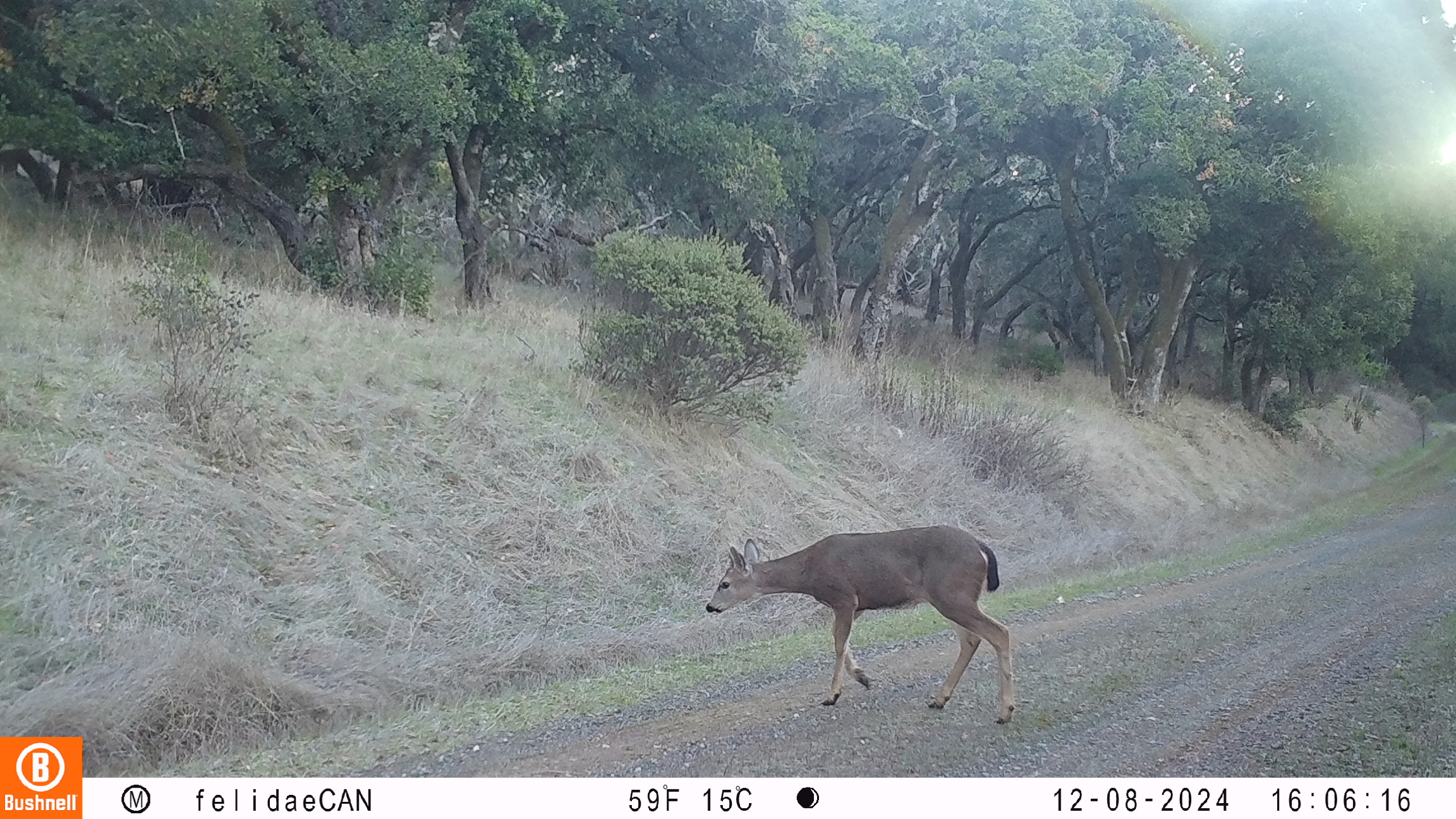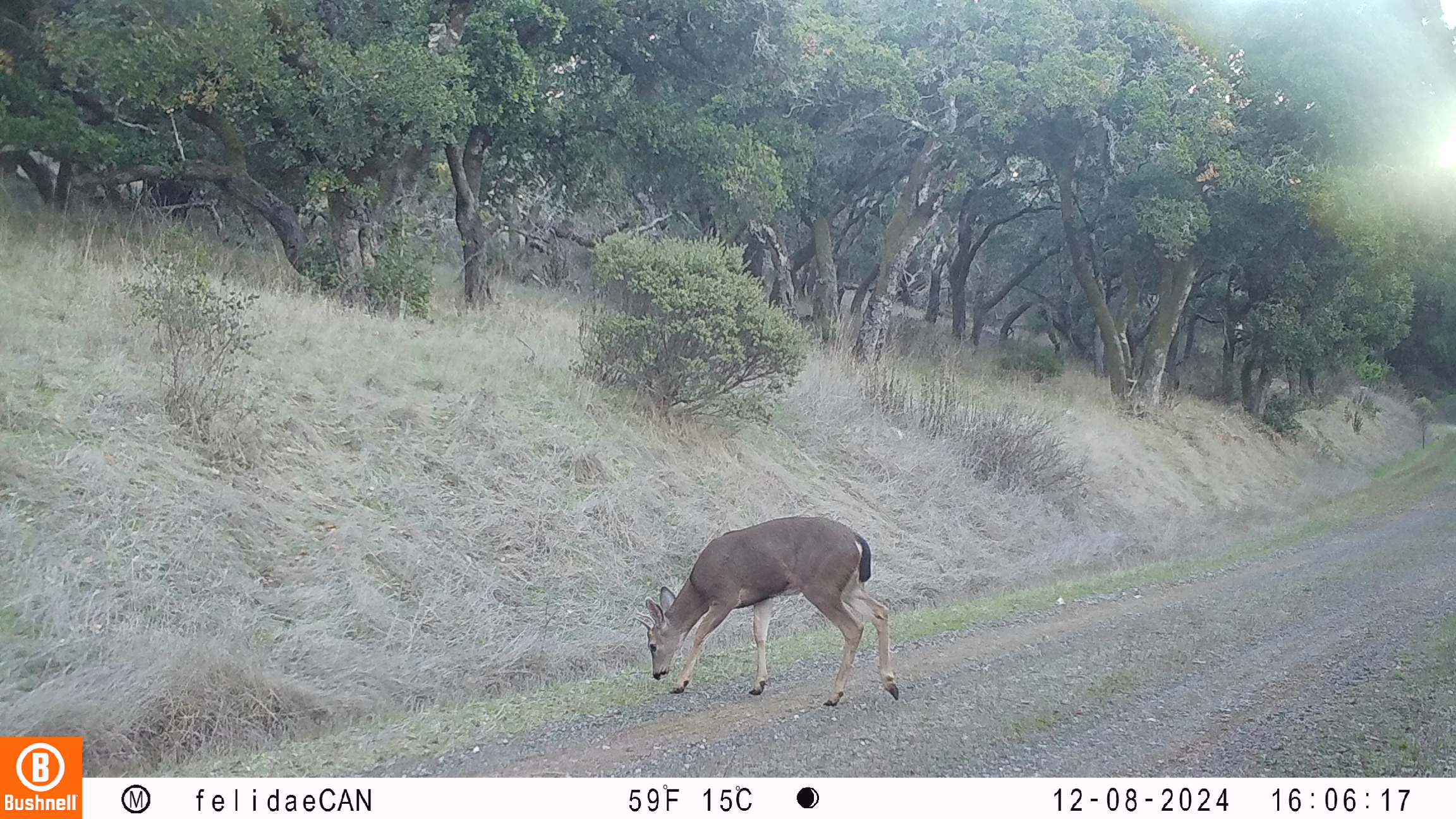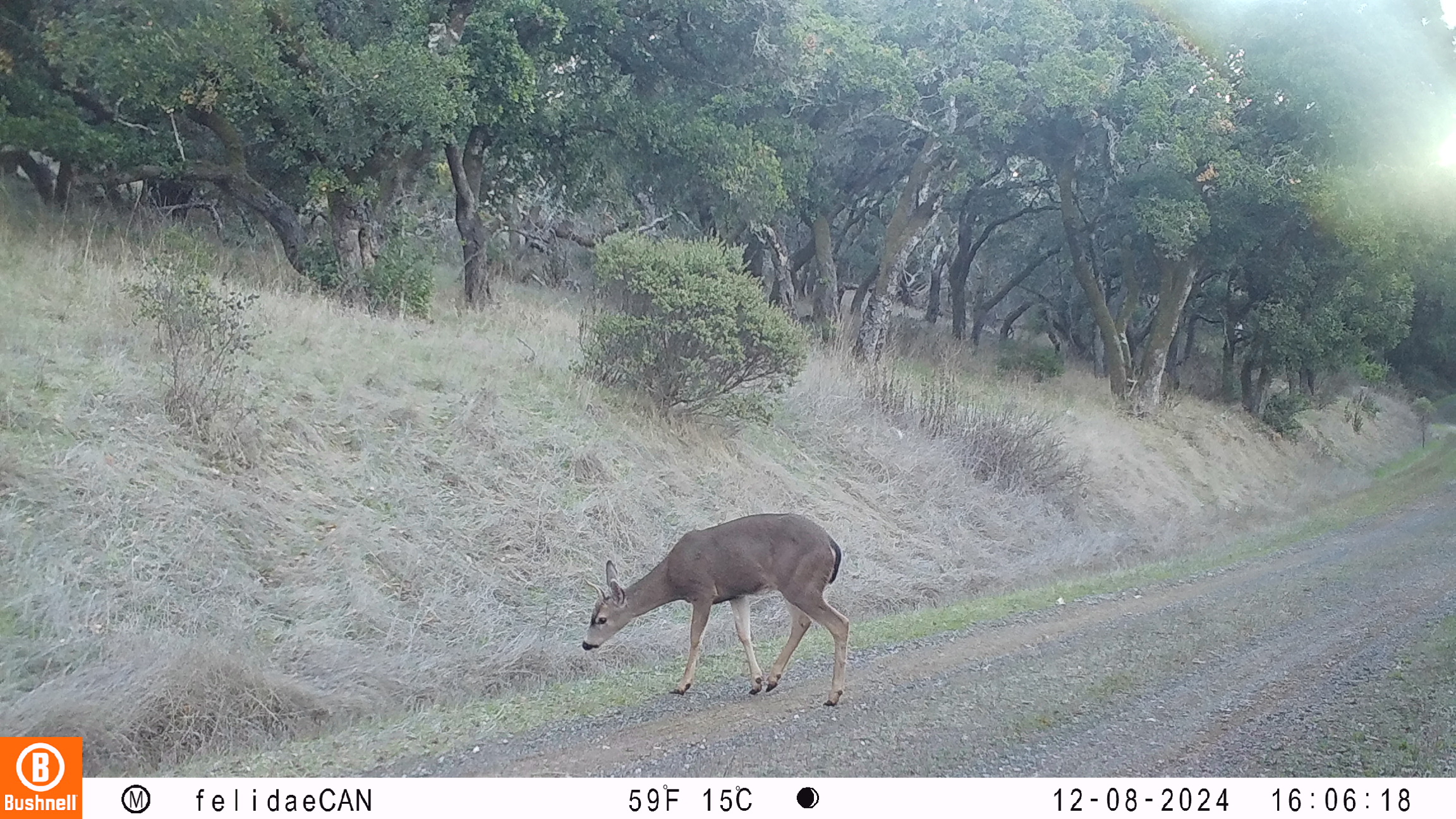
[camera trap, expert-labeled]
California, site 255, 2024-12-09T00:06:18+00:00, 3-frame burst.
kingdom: Animalia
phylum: Chordata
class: Mammalia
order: Artiodactyla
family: Cervidae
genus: Odocoileus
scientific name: Odocoileus hemionus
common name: mule deer